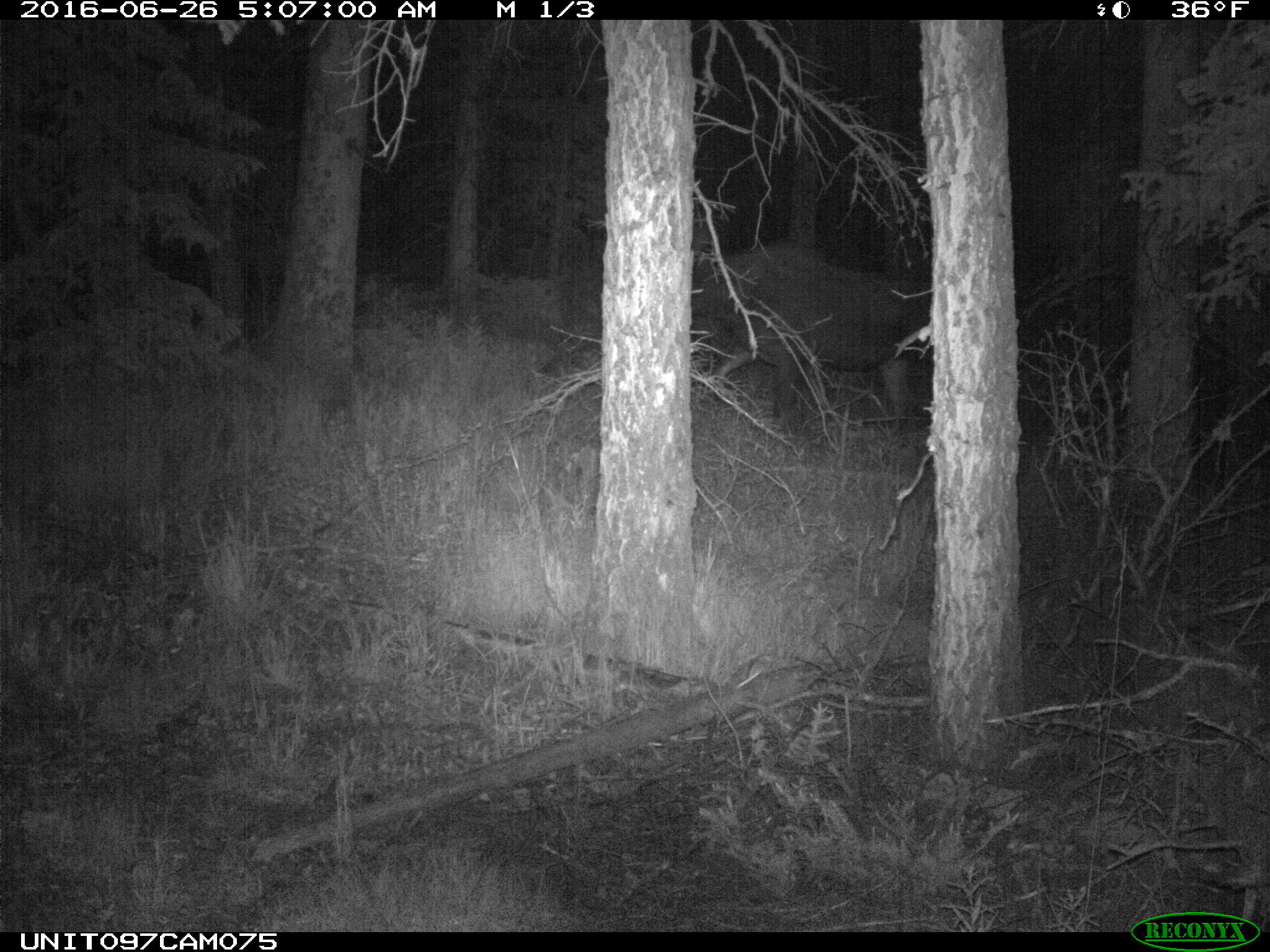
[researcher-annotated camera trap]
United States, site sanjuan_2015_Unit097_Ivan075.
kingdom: Animalia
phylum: Chordata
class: Mammalia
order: Artiodactyla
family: Cervidae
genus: Alces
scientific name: Alces alces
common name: moose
Alces alces (moose).